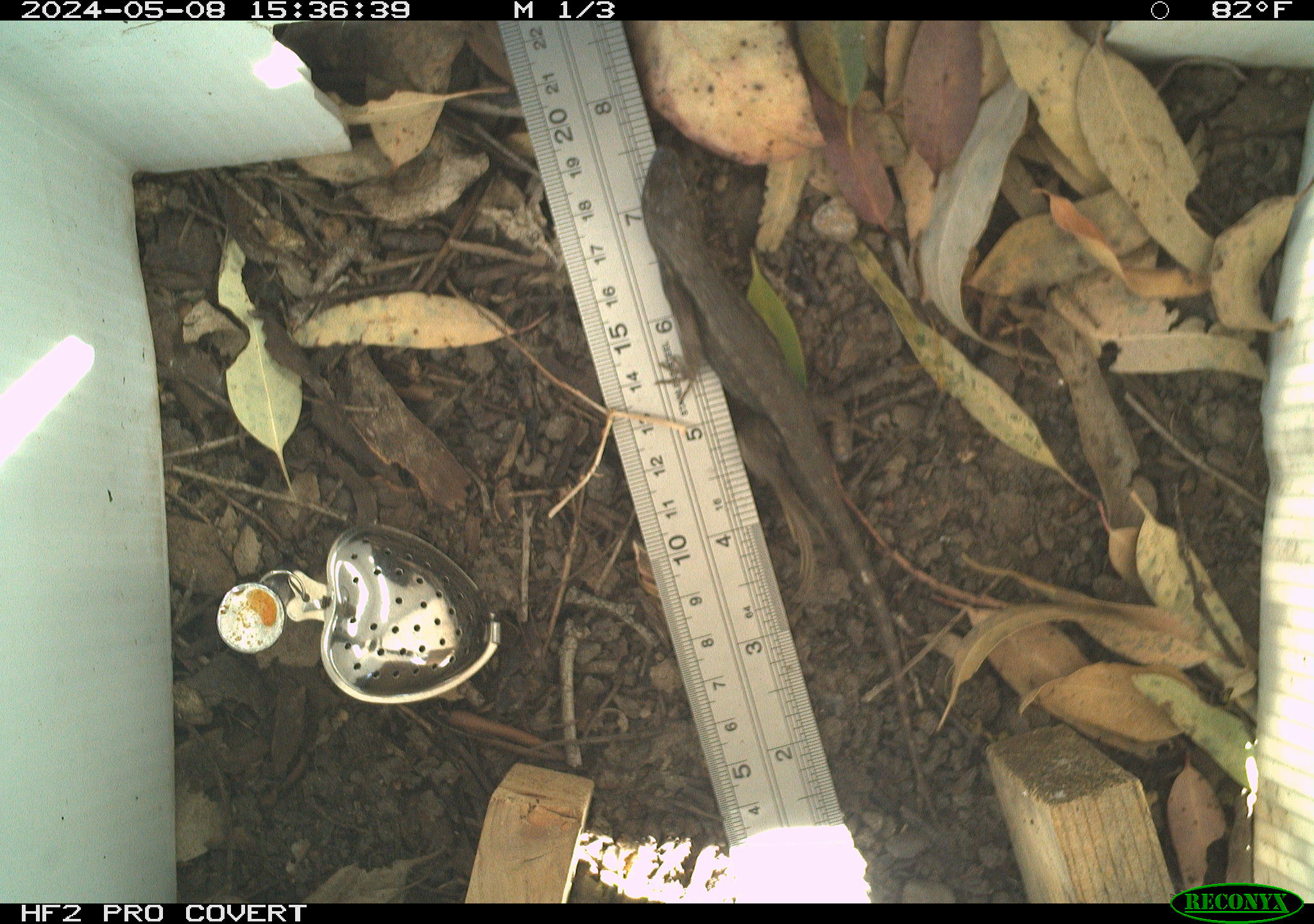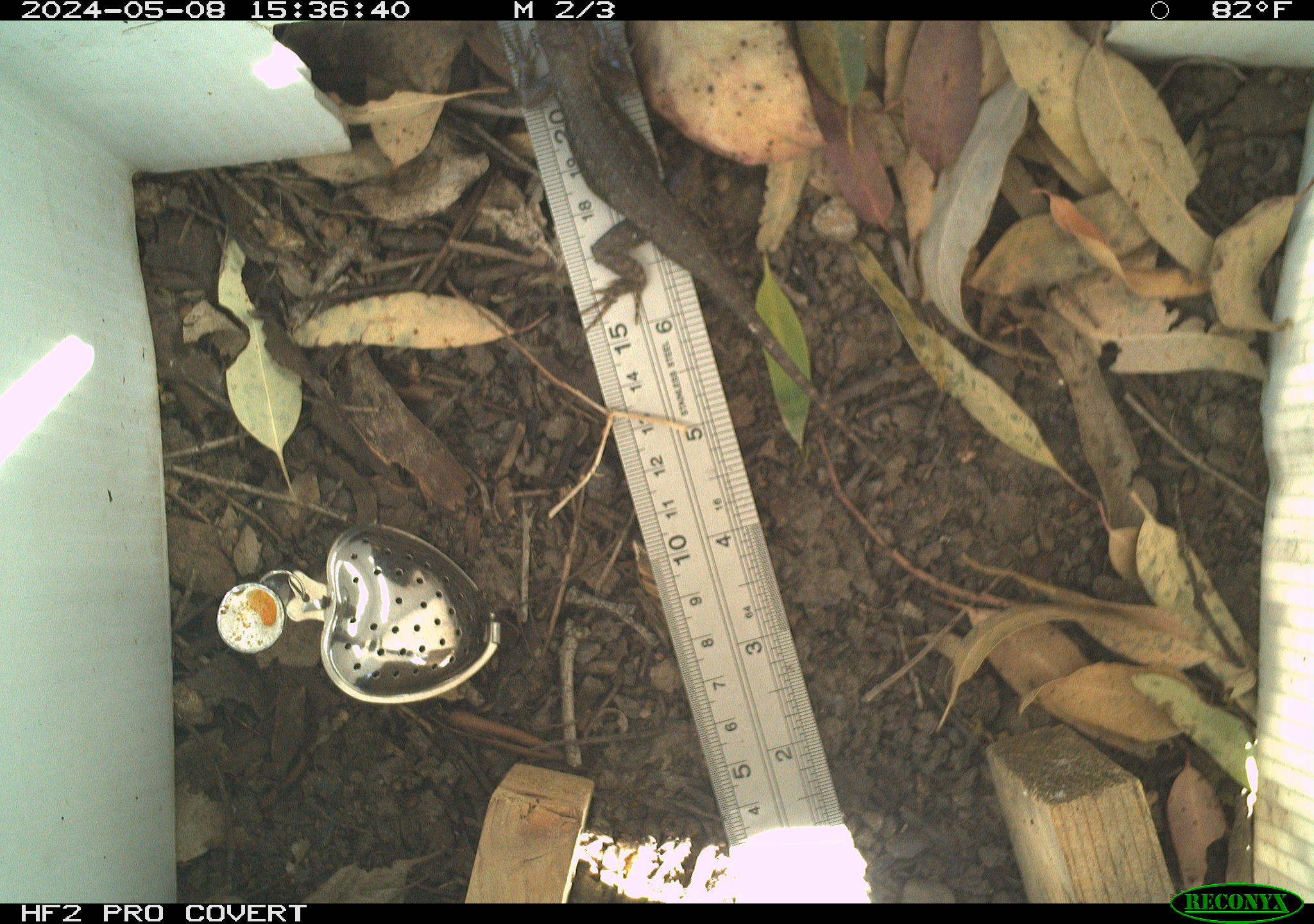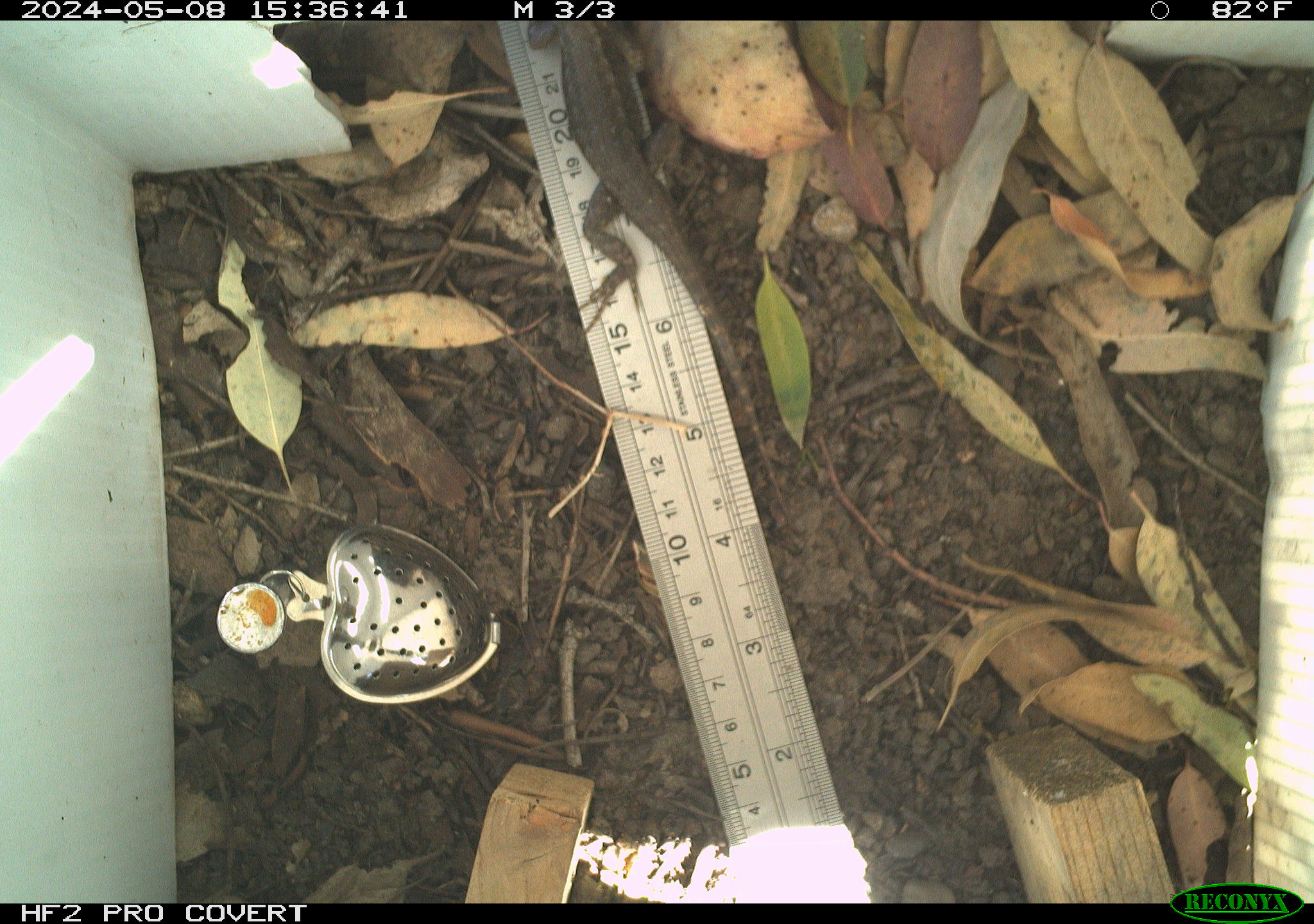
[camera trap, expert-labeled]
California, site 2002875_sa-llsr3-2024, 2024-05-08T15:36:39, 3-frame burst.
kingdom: Animalia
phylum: Chordata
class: Reptilia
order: Squamata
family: Phrynosomatidae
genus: Sceloporus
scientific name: Sceloporus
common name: spiny lizards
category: sceloporus species